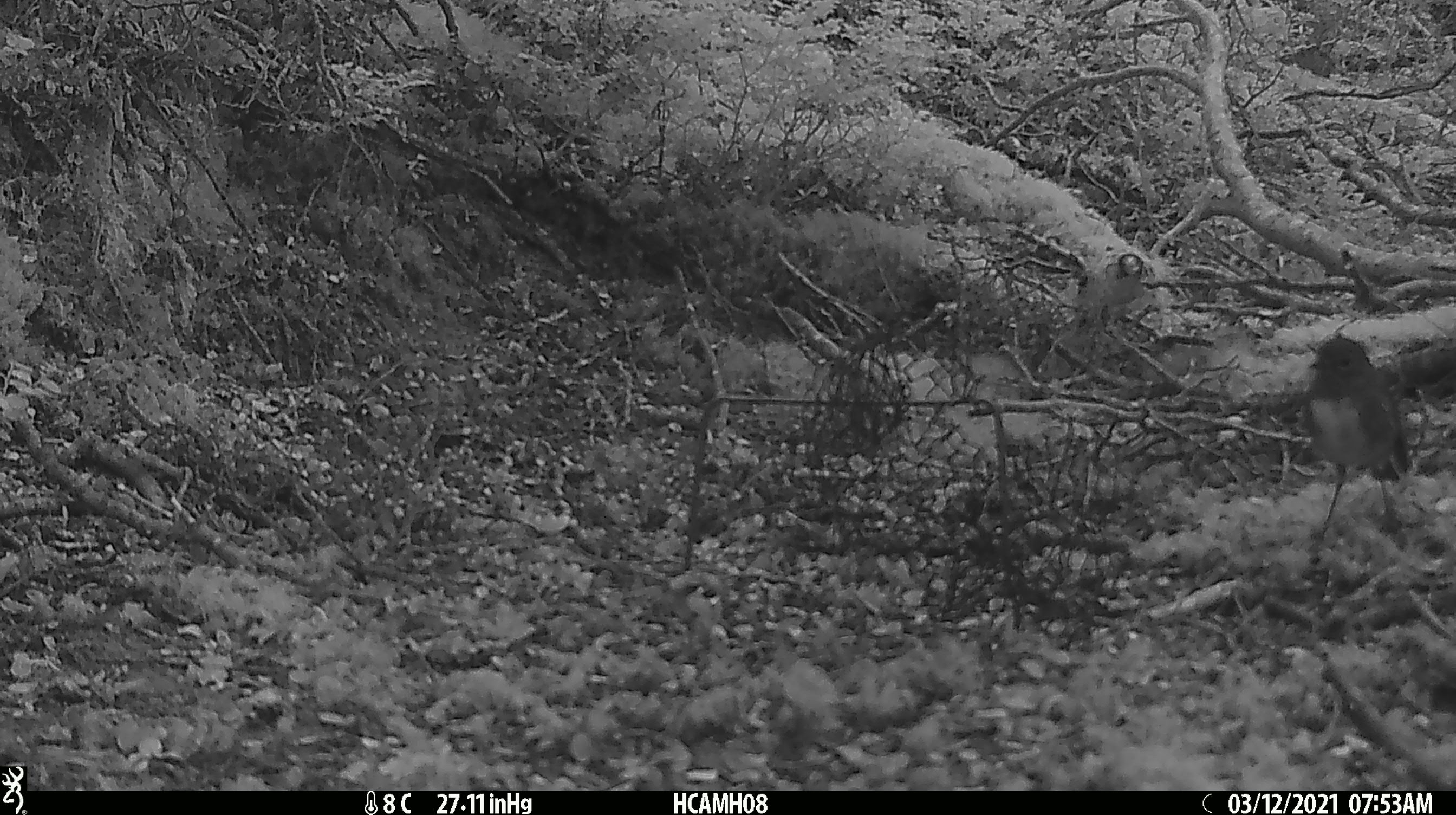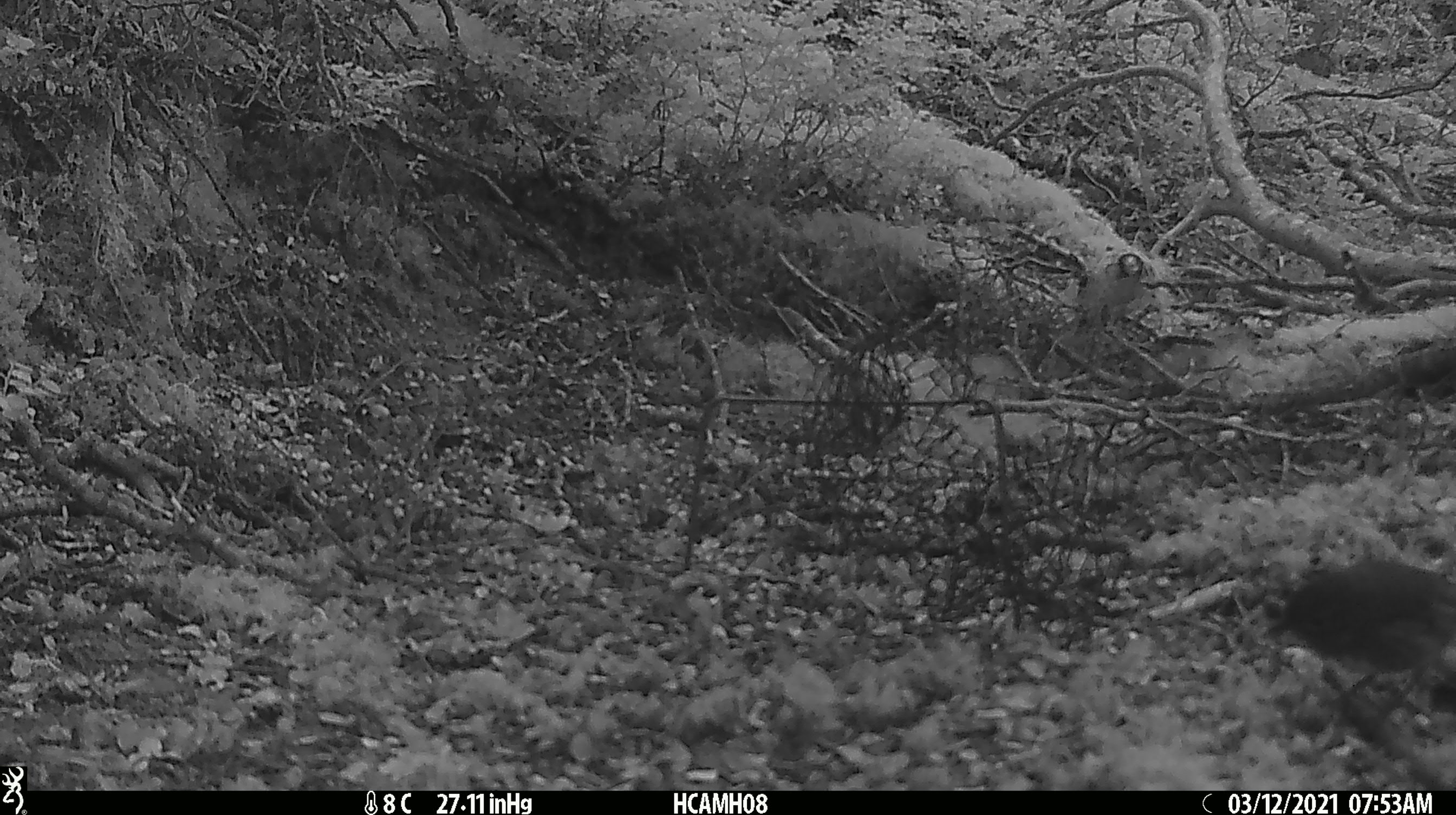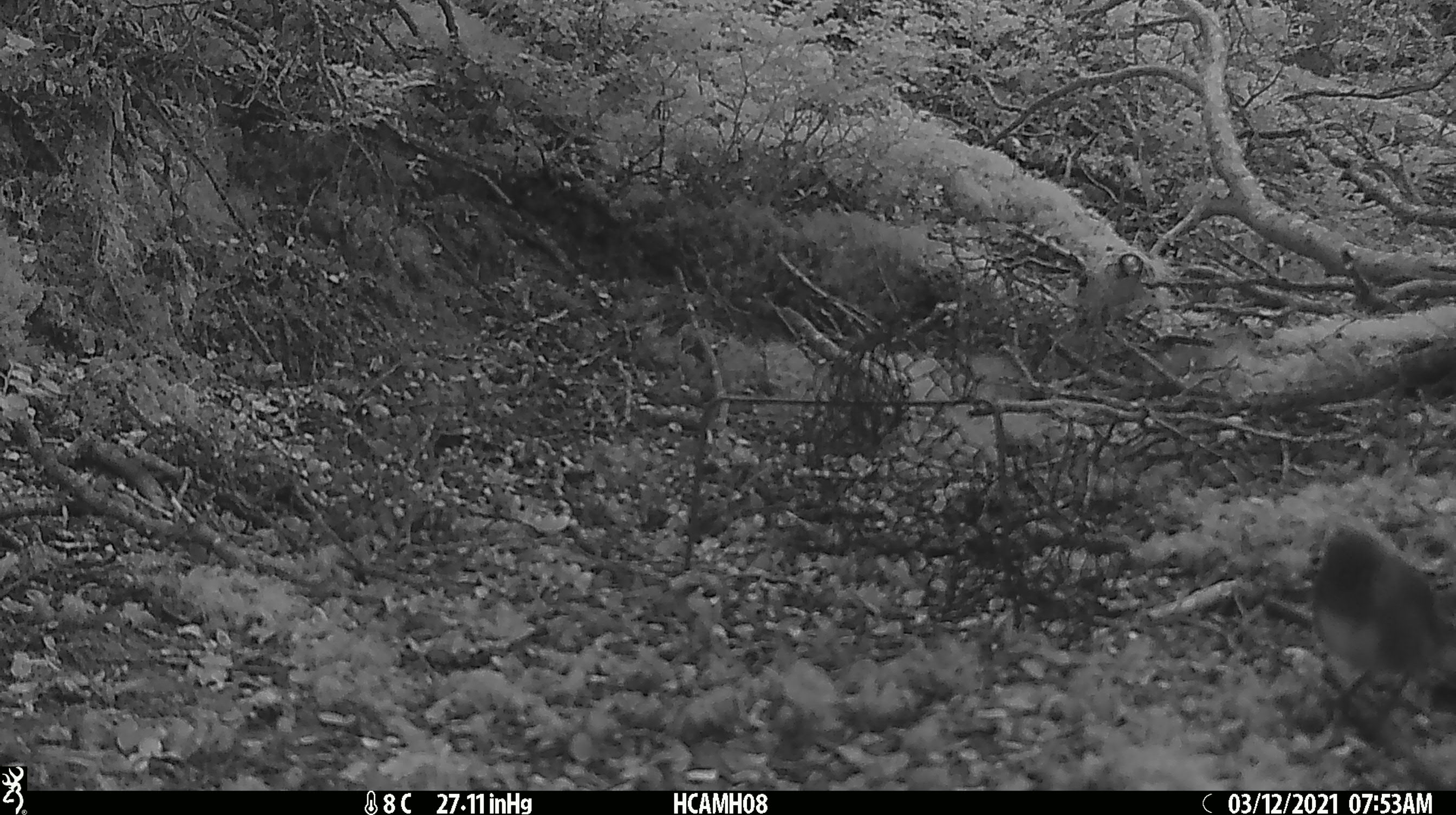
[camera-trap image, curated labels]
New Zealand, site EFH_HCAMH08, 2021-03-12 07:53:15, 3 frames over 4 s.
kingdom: Animalia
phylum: Chordata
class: Aves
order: Passeriformes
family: Petroicidae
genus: Petroica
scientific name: Petroica australis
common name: new zealand robin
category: robin